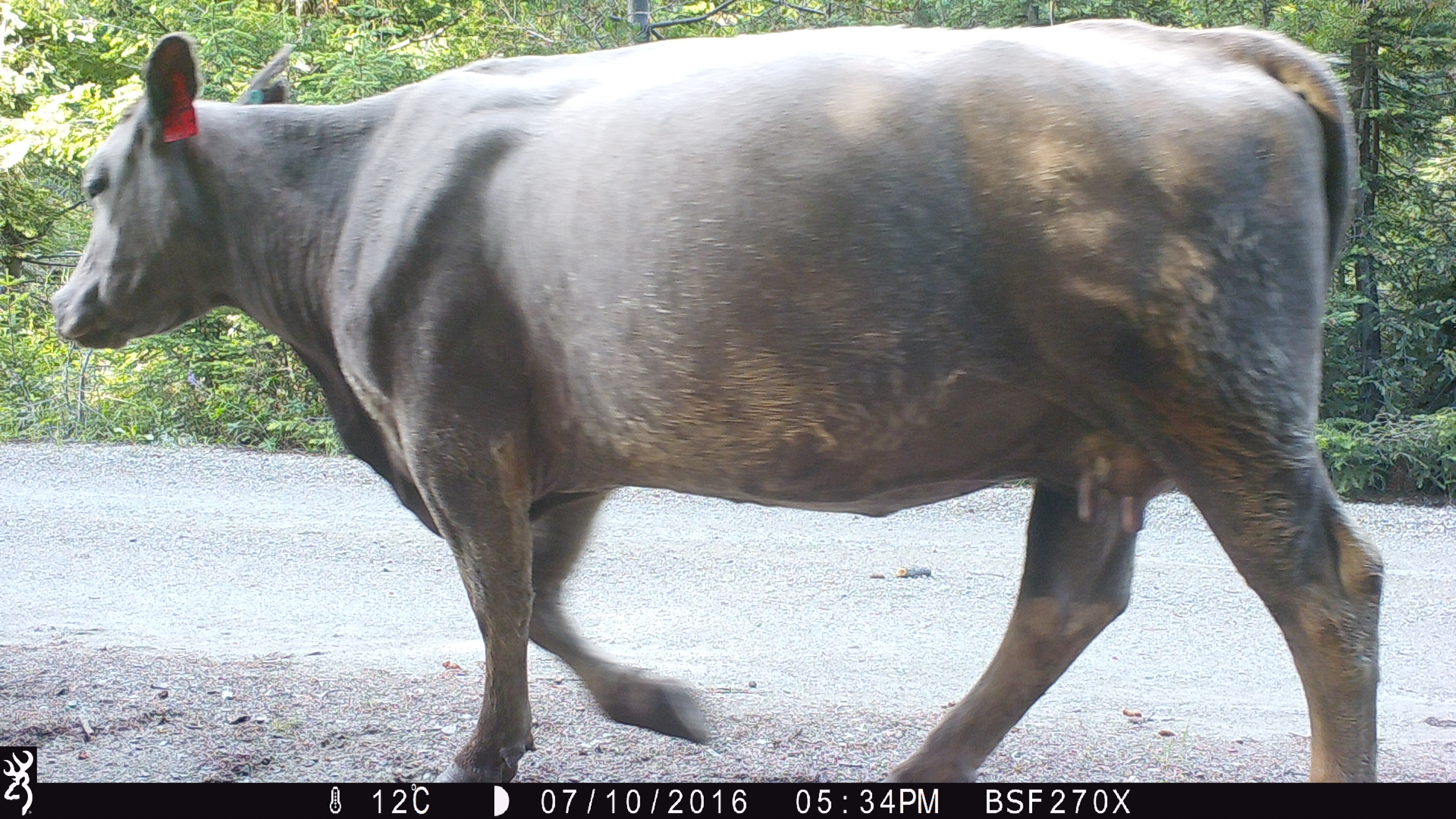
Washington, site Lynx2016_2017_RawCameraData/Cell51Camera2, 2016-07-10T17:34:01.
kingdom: Animalia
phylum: Chordata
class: Mammalia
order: Artiodactyla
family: Bovidae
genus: Bos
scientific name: Bos taurus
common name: domestic cattle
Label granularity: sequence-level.